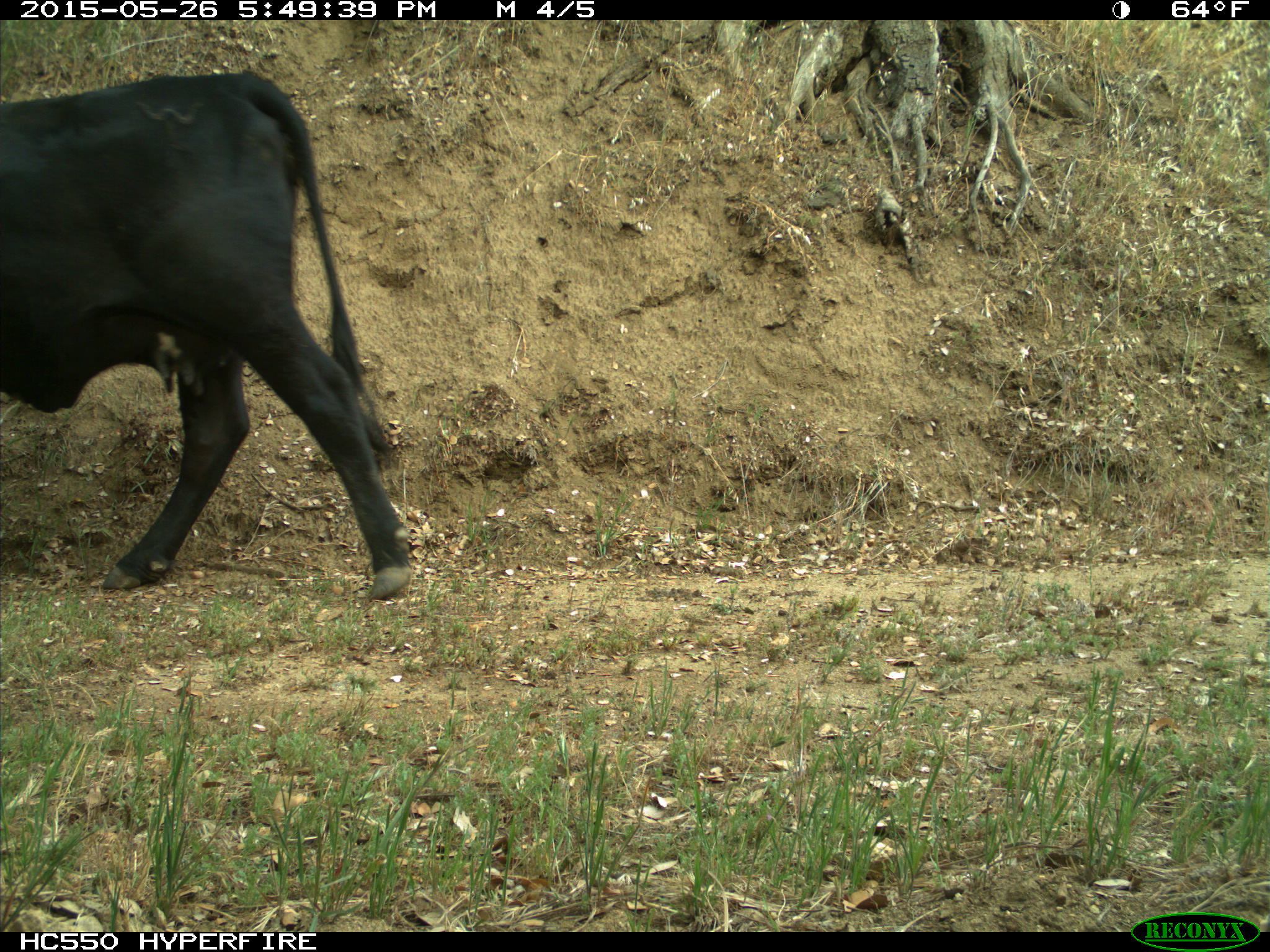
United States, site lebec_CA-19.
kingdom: Animalia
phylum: Chordata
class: Mammalia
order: Artiodactyla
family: Bovidae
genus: Bos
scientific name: Bos taurus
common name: domestic cow